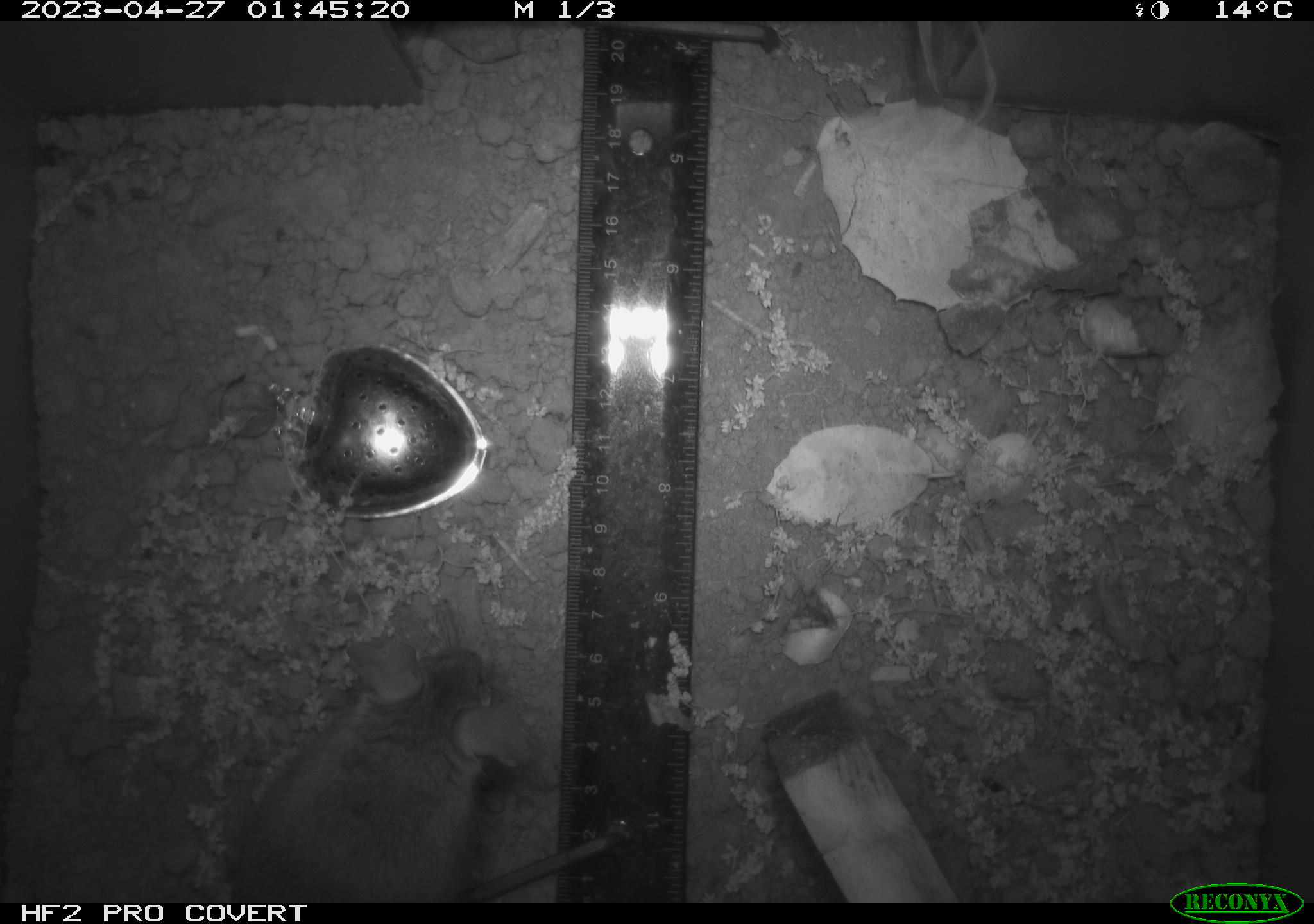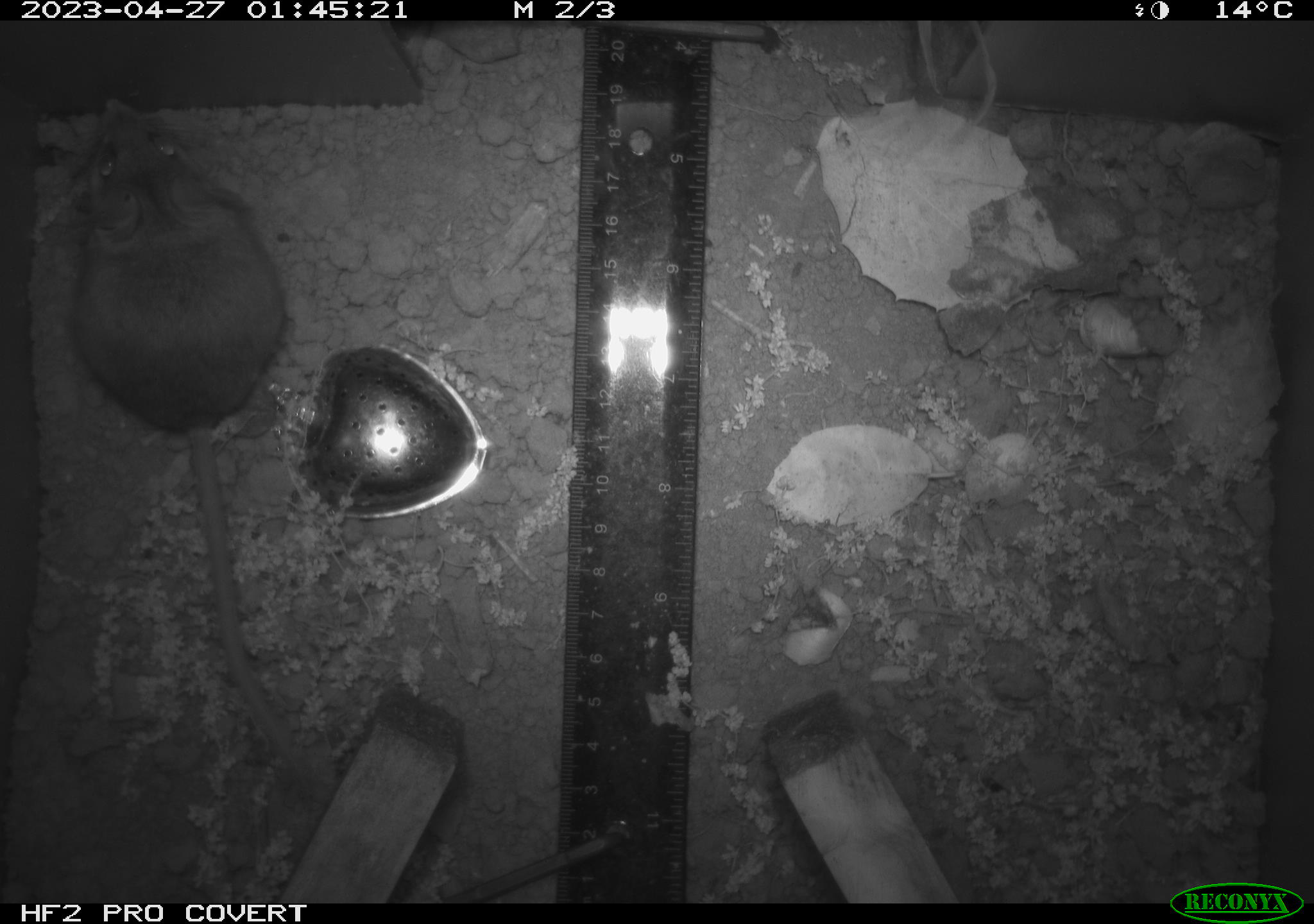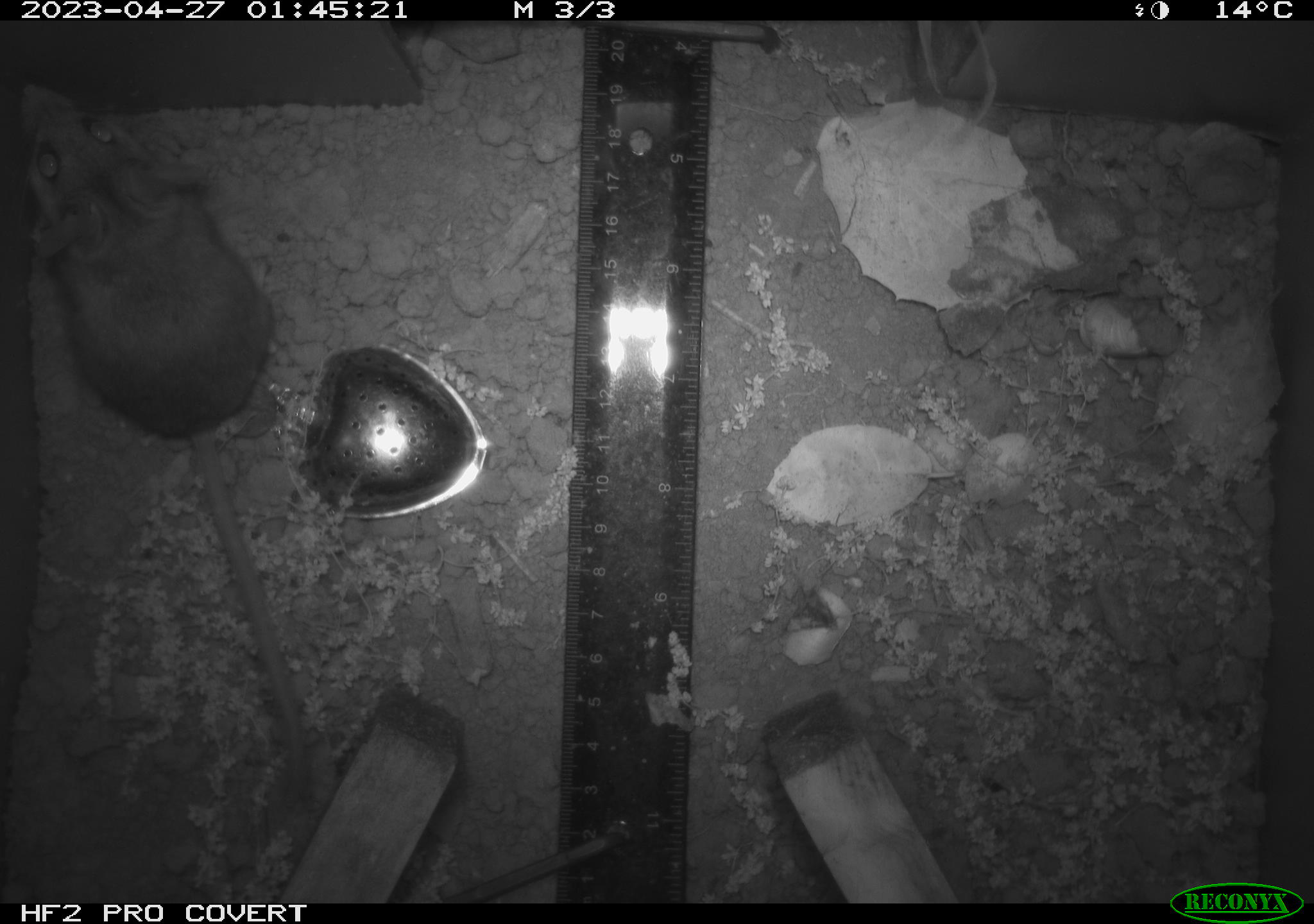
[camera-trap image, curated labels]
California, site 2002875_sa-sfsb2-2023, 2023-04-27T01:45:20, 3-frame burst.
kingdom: Animalia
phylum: Chordata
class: Mammalia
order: Rodentia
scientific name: Rodentia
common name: mouse species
Mouse species (Rodentia).